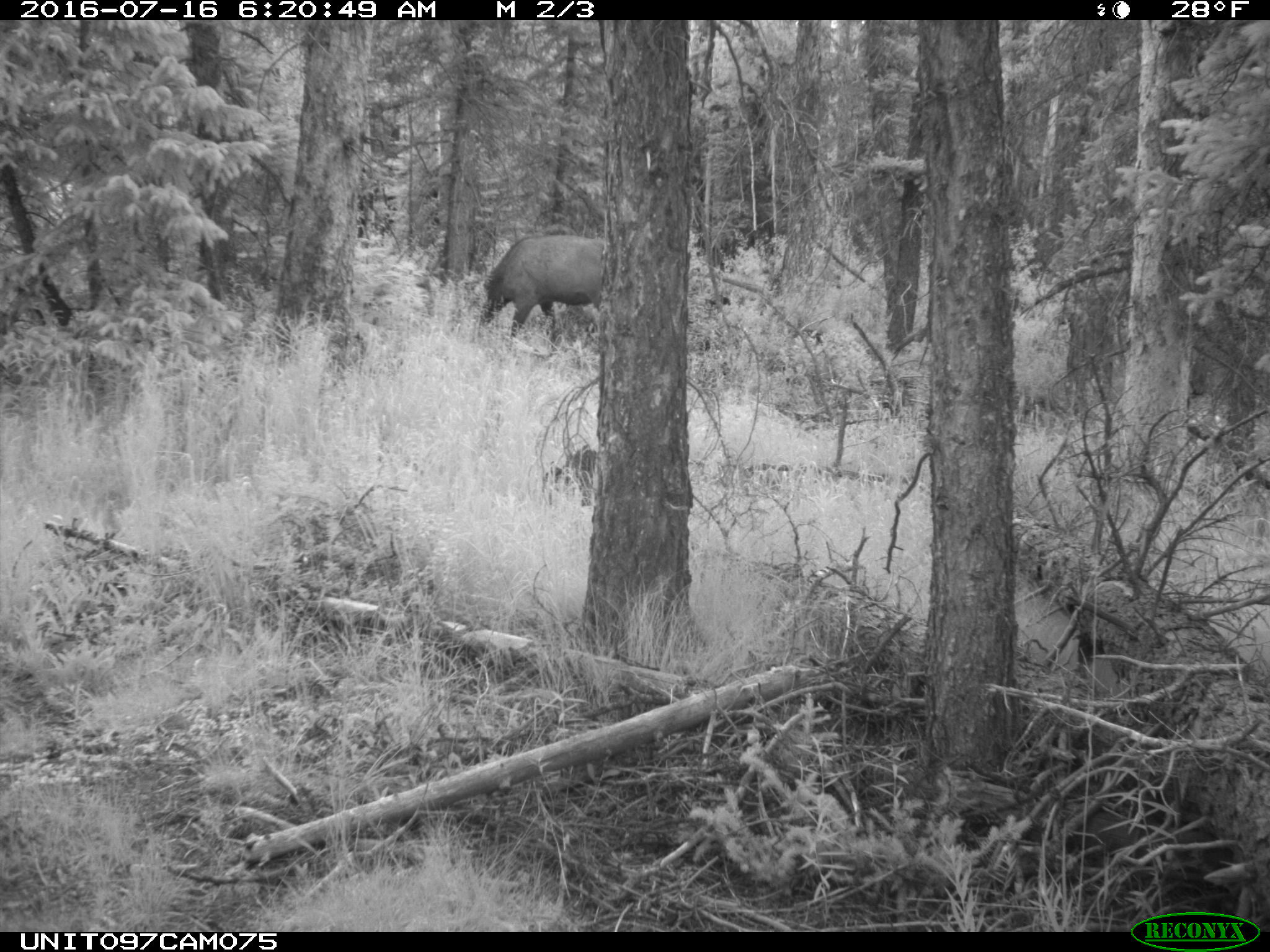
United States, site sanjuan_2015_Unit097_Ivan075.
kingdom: Animalia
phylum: Chordata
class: Mammalia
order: Artiodactyla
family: Cervidae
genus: Cervus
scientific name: Cervus elaphus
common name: red deer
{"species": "Cervus elaphus (red deer)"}